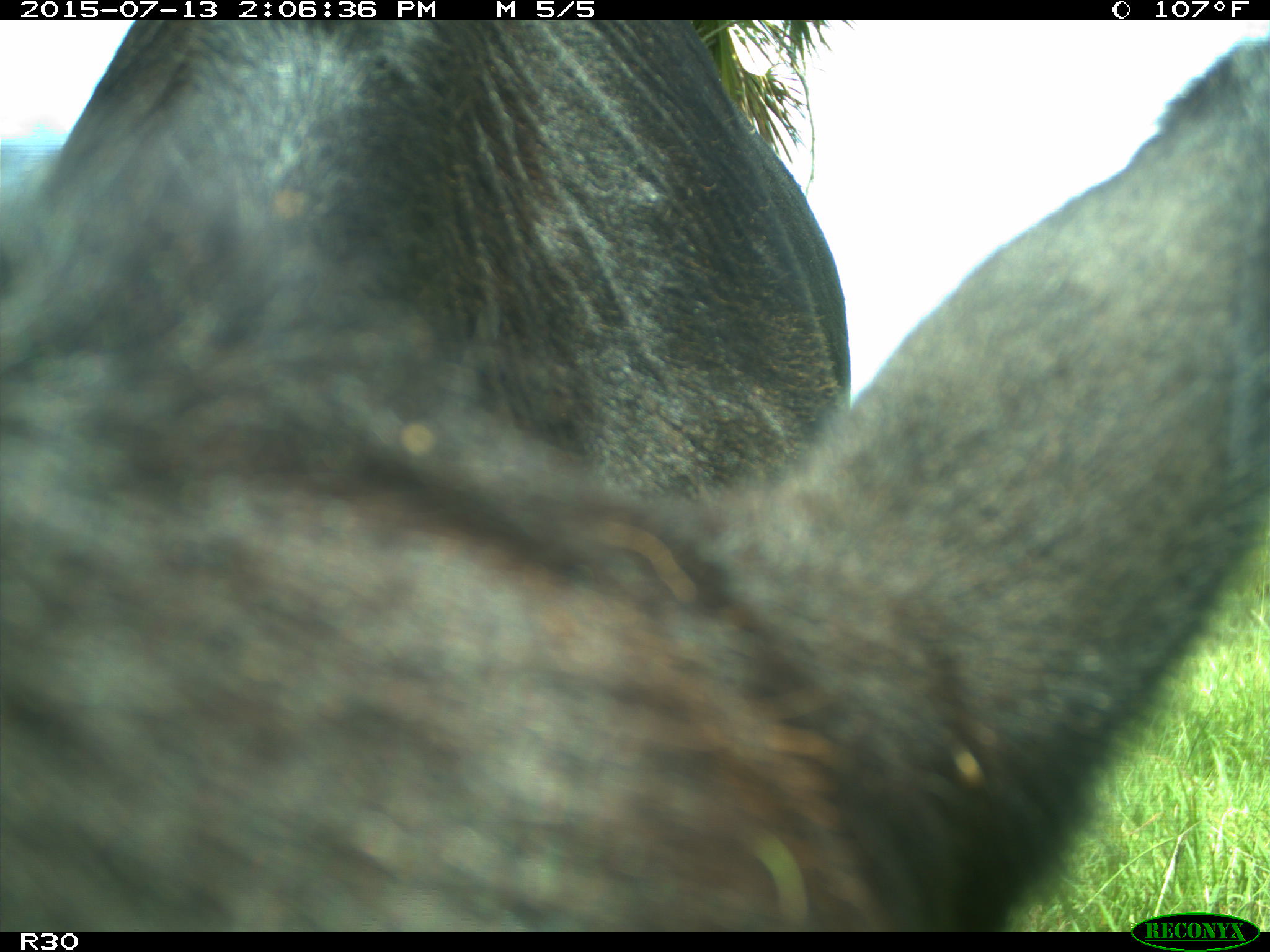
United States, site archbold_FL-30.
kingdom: Animalia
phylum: Chordata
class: Mammalia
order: Artiodactyla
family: Bovidae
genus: Bos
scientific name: Bos taurus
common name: domestic cow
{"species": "Bos taurus (domestic cow)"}